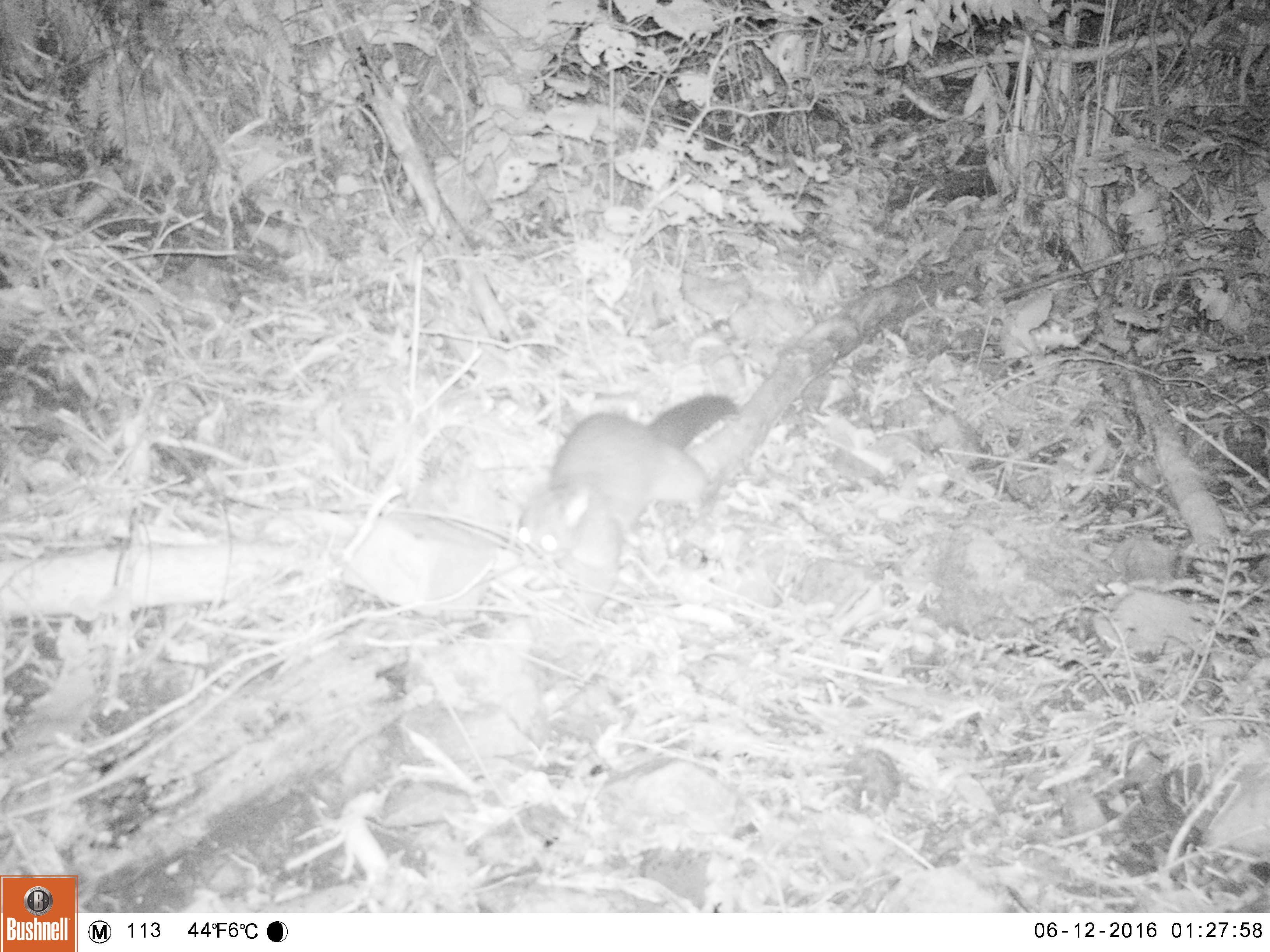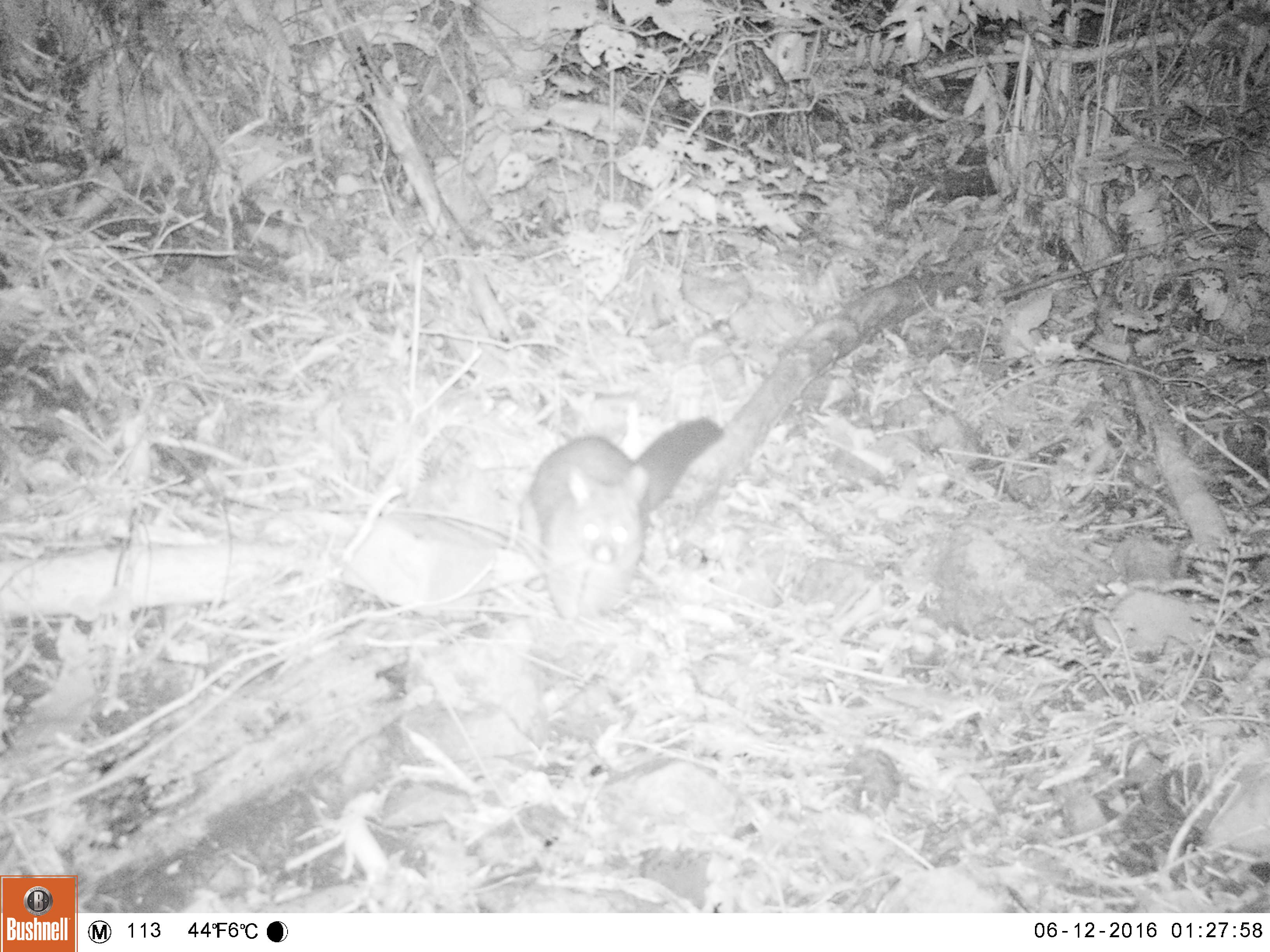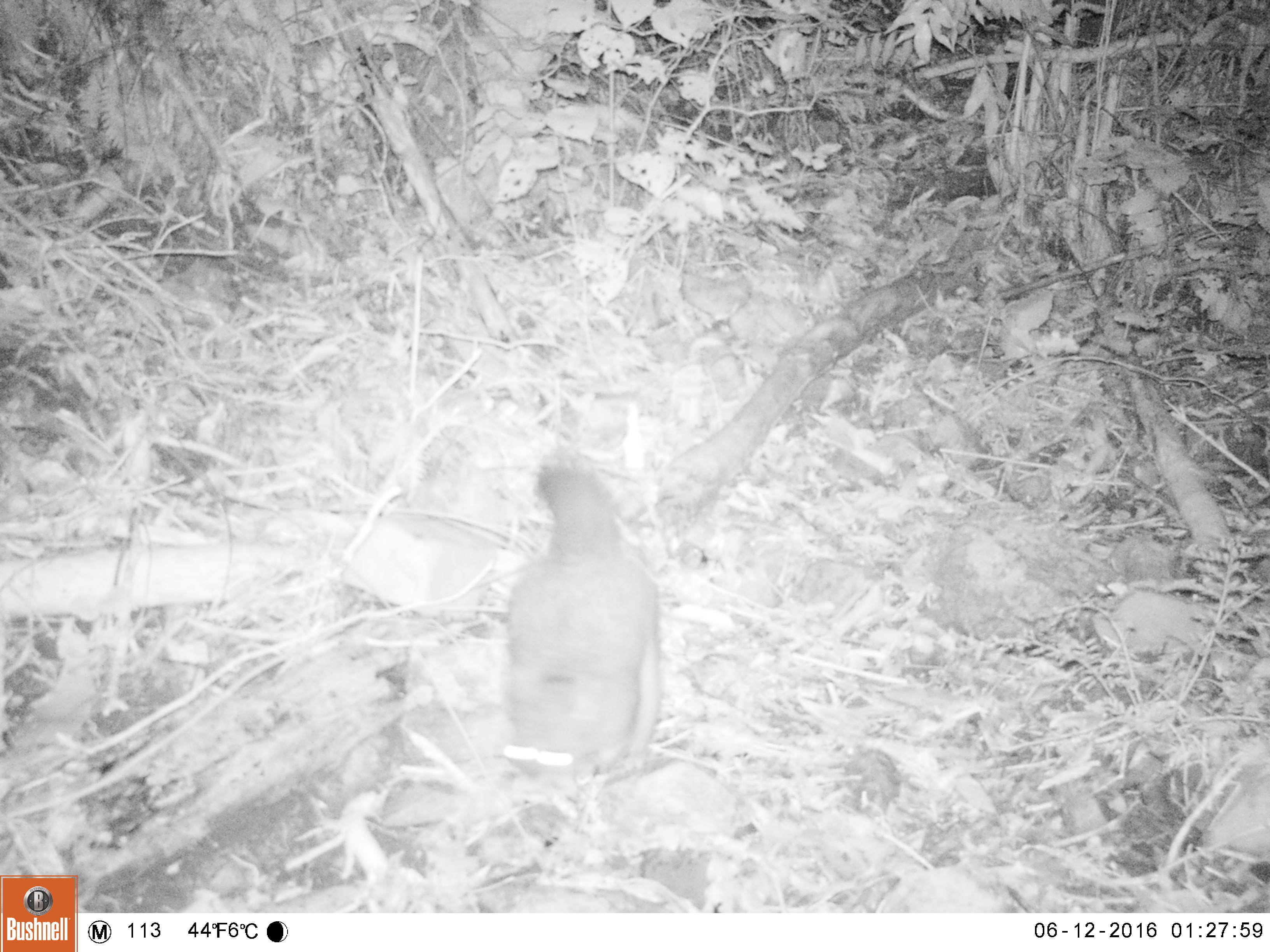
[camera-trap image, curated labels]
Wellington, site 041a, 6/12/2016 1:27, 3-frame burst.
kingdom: Animalia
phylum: Chordata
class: Mammalia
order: Didelphimorphia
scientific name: Didelphimorphia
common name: possum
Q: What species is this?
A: Possum (Didelphimorphia).